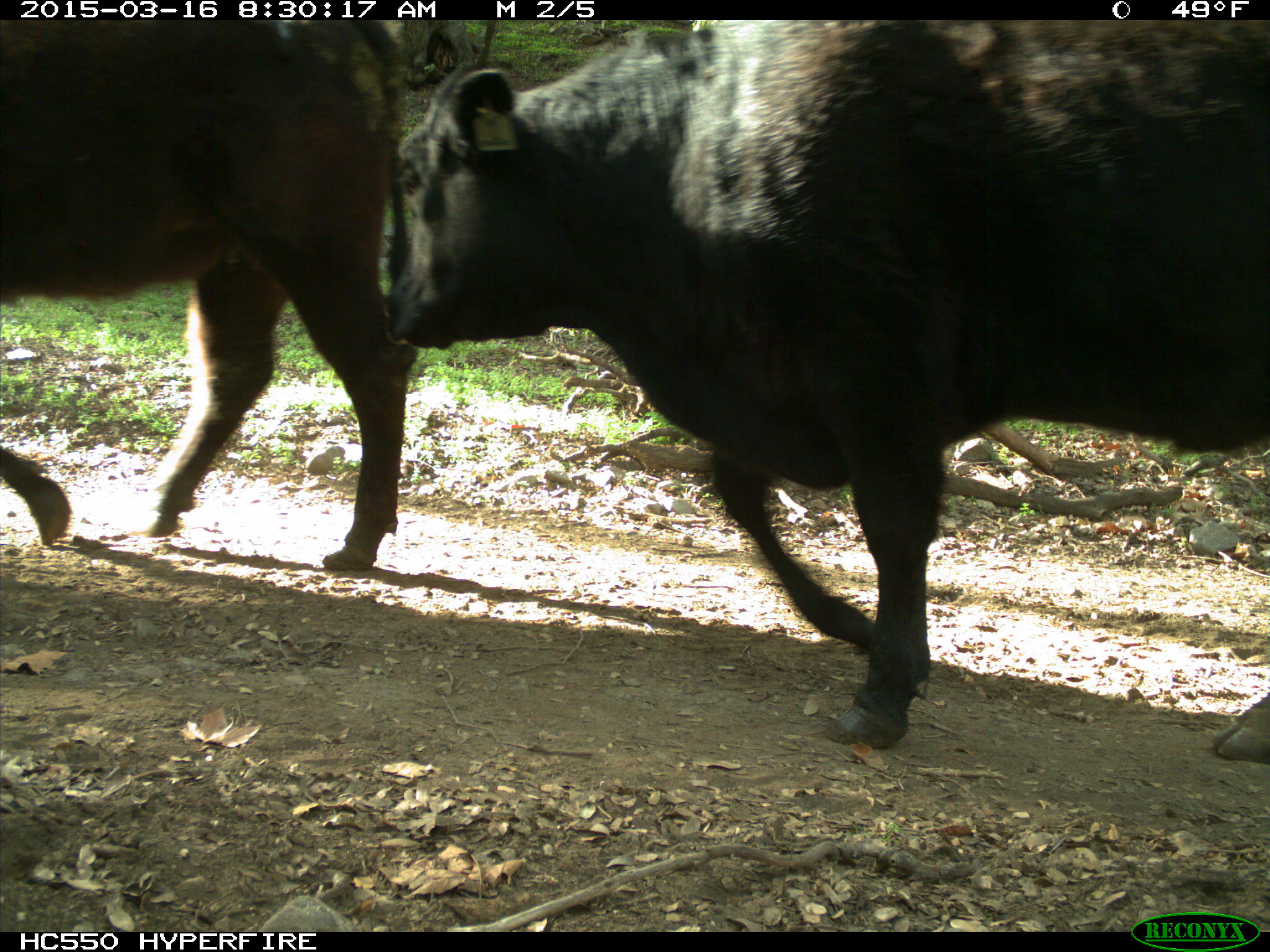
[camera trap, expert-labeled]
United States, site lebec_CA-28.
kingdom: Animalia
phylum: Chordata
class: Mammalia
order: Artiodactyla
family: Bovidae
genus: Bos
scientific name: Bos taurus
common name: domestic cow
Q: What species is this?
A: Bos taurus (domestic cow).